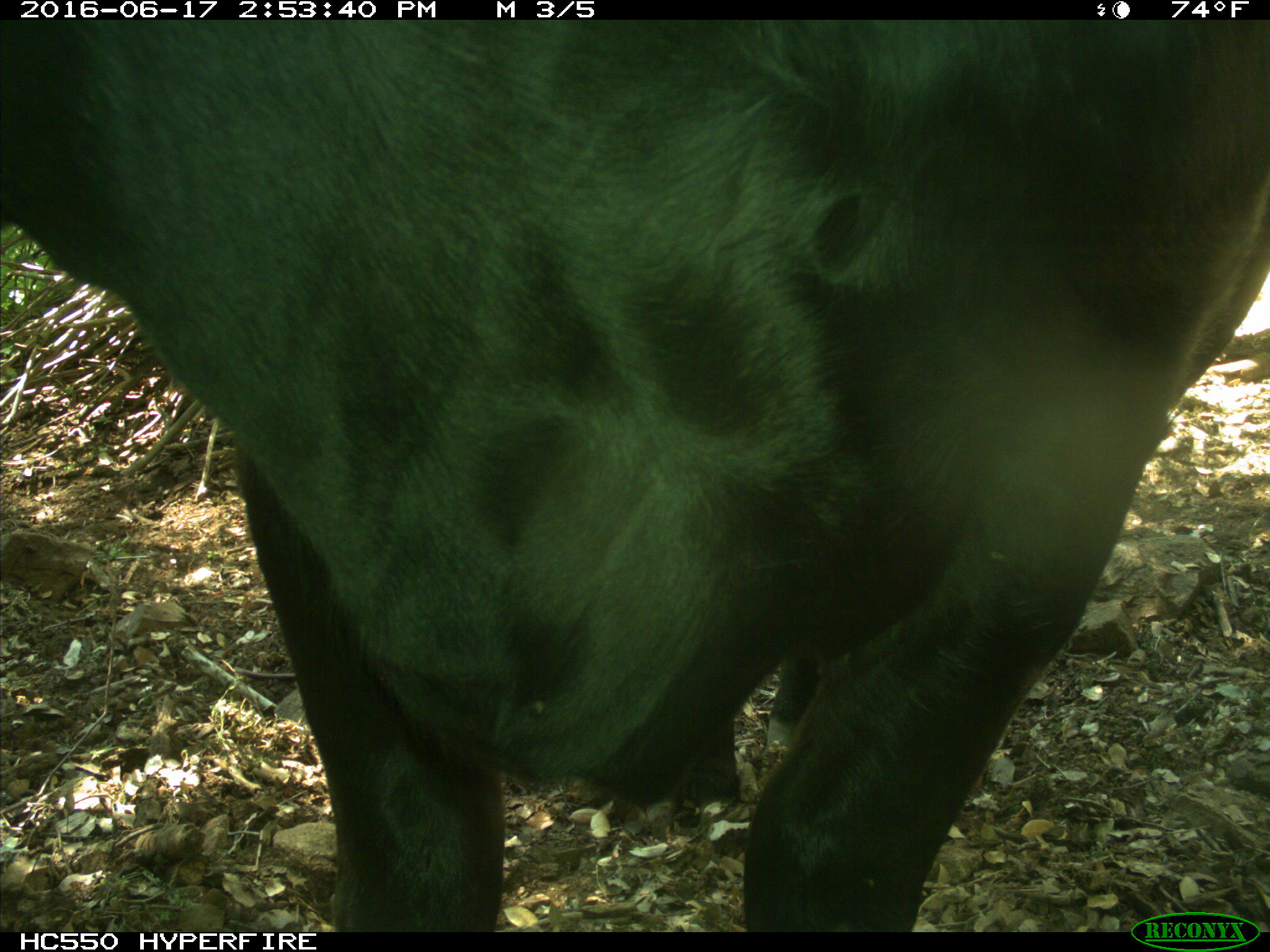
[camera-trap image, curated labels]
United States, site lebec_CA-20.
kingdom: Animalia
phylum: Chordata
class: Mammalia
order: Artiodactyla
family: Bovidae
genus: Bos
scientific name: Bos taurus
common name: domestic cow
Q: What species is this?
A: Bos taurus (domestic cow).